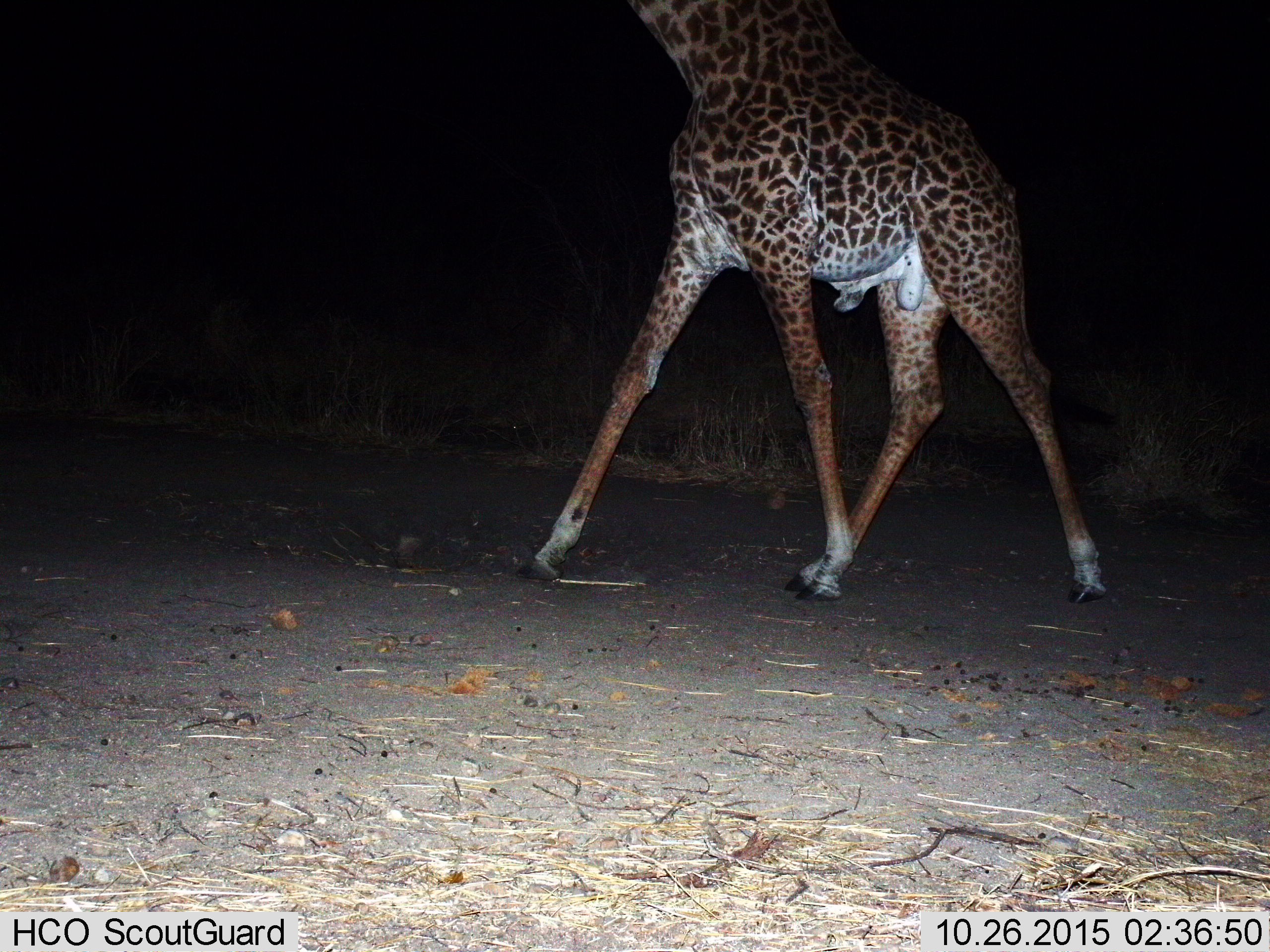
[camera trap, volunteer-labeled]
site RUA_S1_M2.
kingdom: Animalia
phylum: Chordata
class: Mammalia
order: Artiodactyla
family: Giraffidae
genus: Giraffa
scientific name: Giraffa camelopardalis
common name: giraffe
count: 1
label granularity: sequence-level